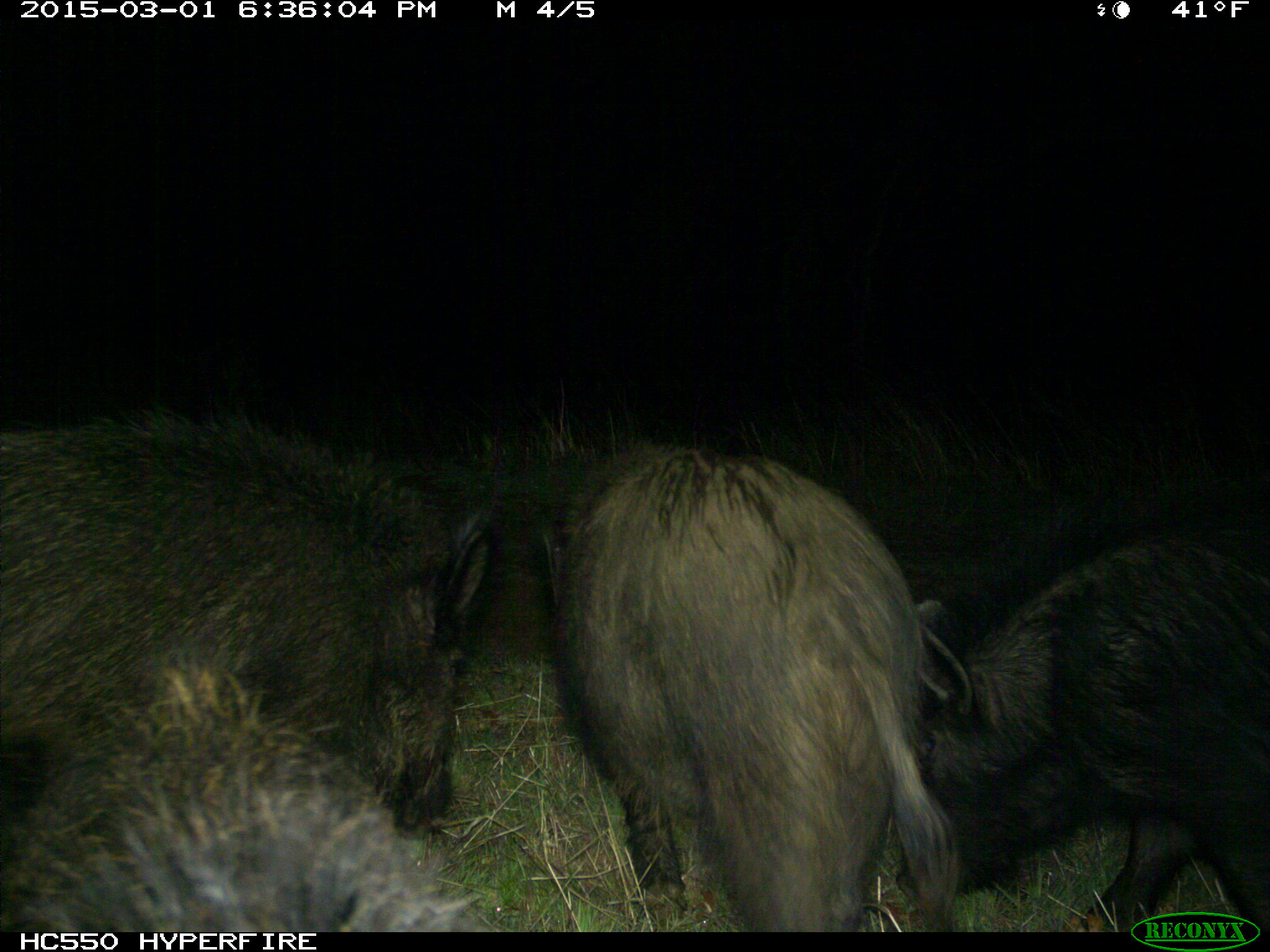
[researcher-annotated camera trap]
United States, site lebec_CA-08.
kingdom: Animalia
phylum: Chordata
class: Mammalia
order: Artiodactyla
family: Suidae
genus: Sus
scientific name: Sus scrofa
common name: wild boar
Sus scrofa (wild boar).